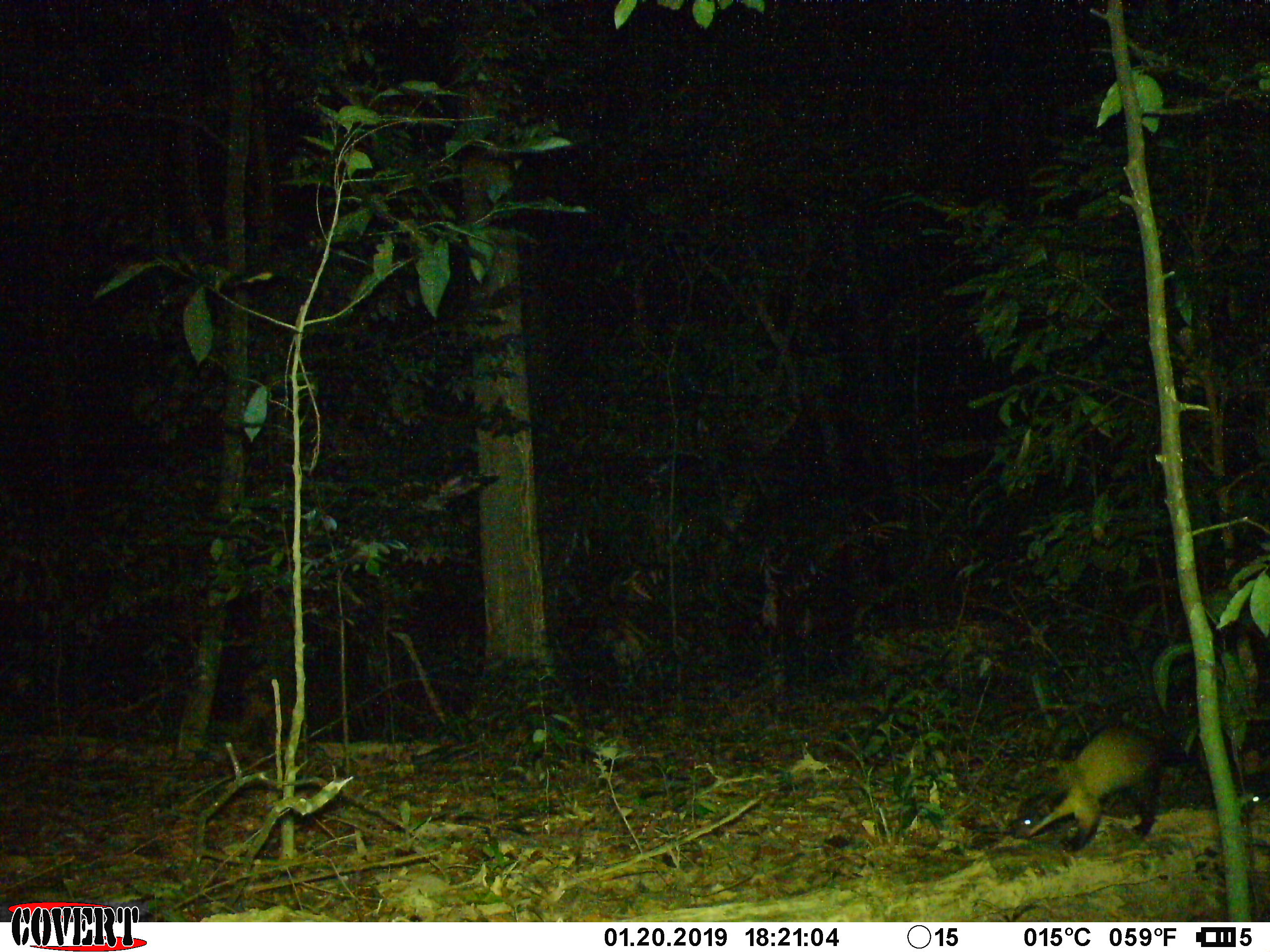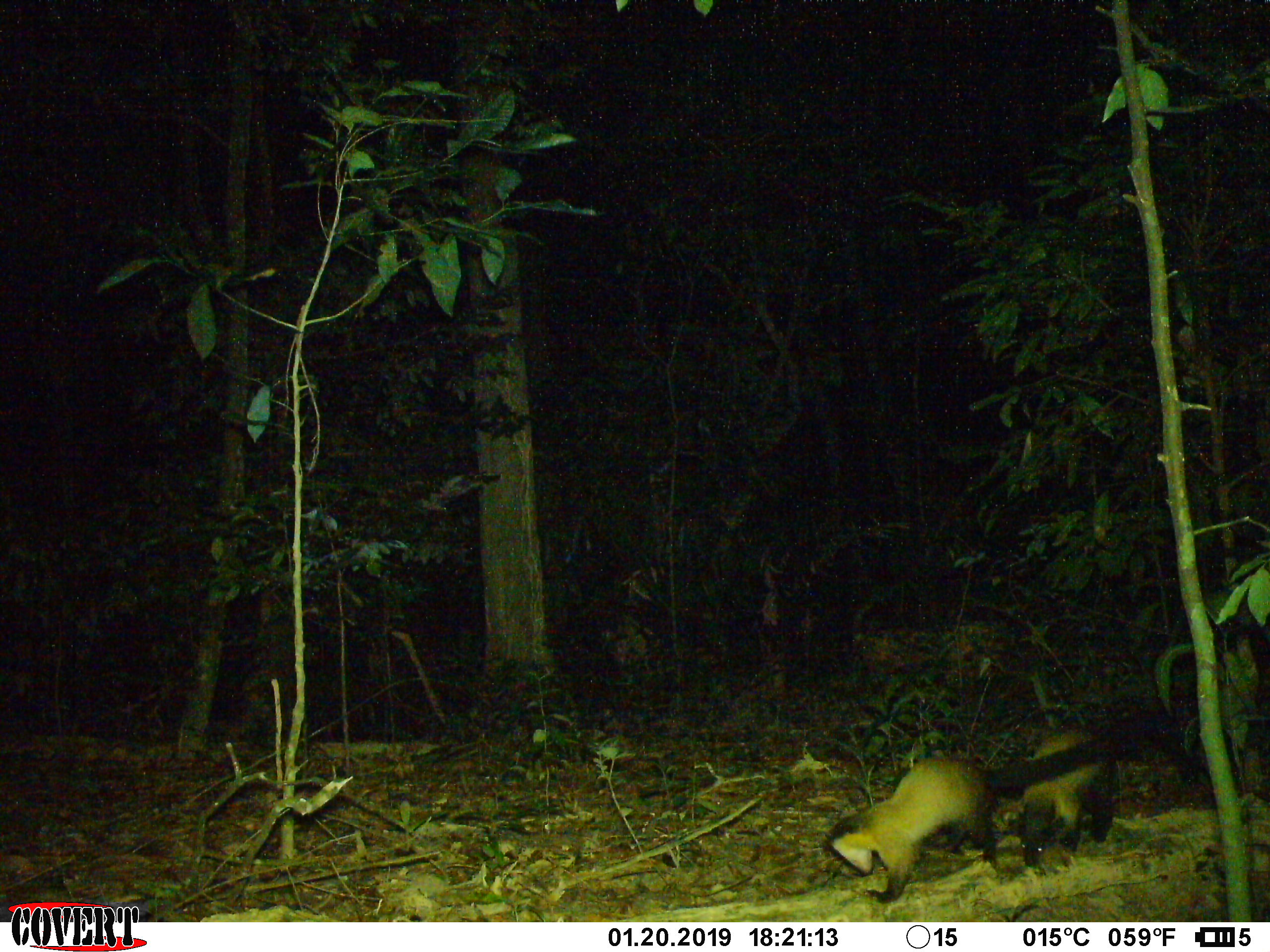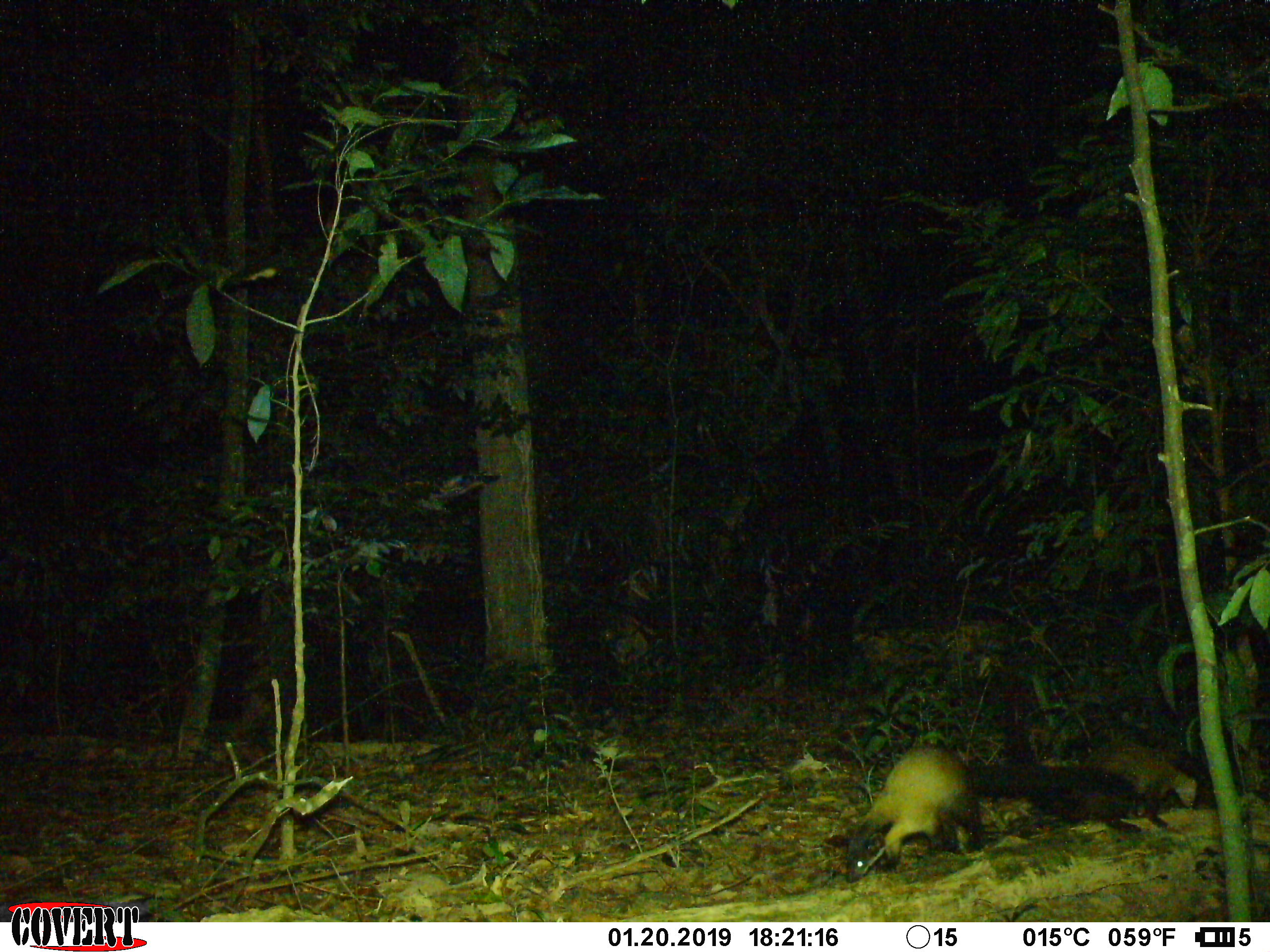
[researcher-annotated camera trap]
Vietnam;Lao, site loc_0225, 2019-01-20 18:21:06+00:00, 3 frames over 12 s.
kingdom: Animalia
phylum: Chordata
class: Mammalia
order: Carnivora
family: Mustelidae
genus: Martes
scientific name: Martes flavigula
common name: yellow-throated marten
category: yellow throated marten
Yellow throated marten (yellow-throated marten) (Martes flavigula). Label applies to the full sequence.